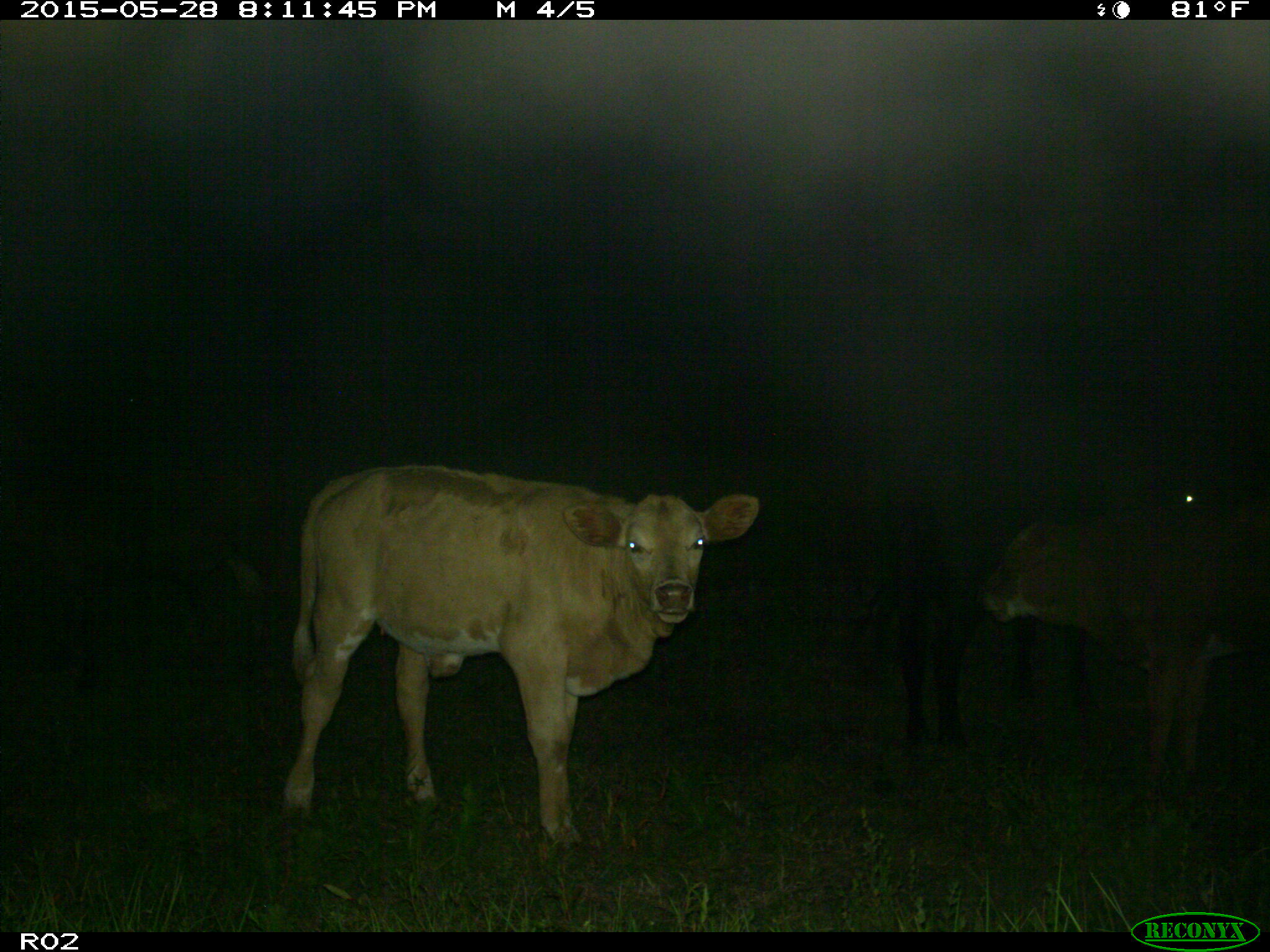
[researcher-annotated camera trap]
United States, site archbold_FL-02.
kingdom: Animalia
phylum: Chordata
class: Mammalia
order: Artiodactyla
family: Bovidae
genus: Bos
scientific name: Bos taurus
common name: domestic cow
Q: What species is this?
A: Bos taurus (domestic cow).